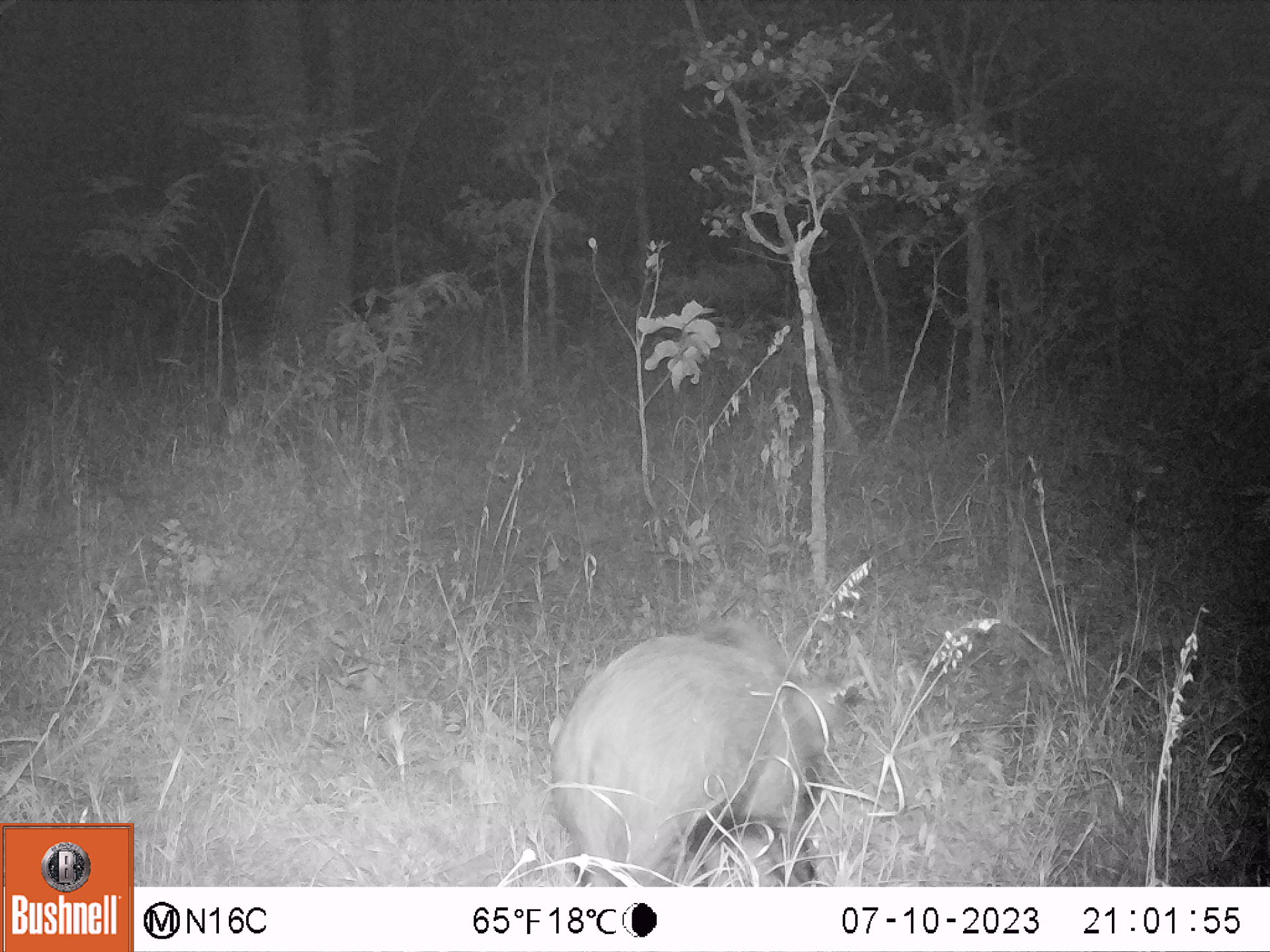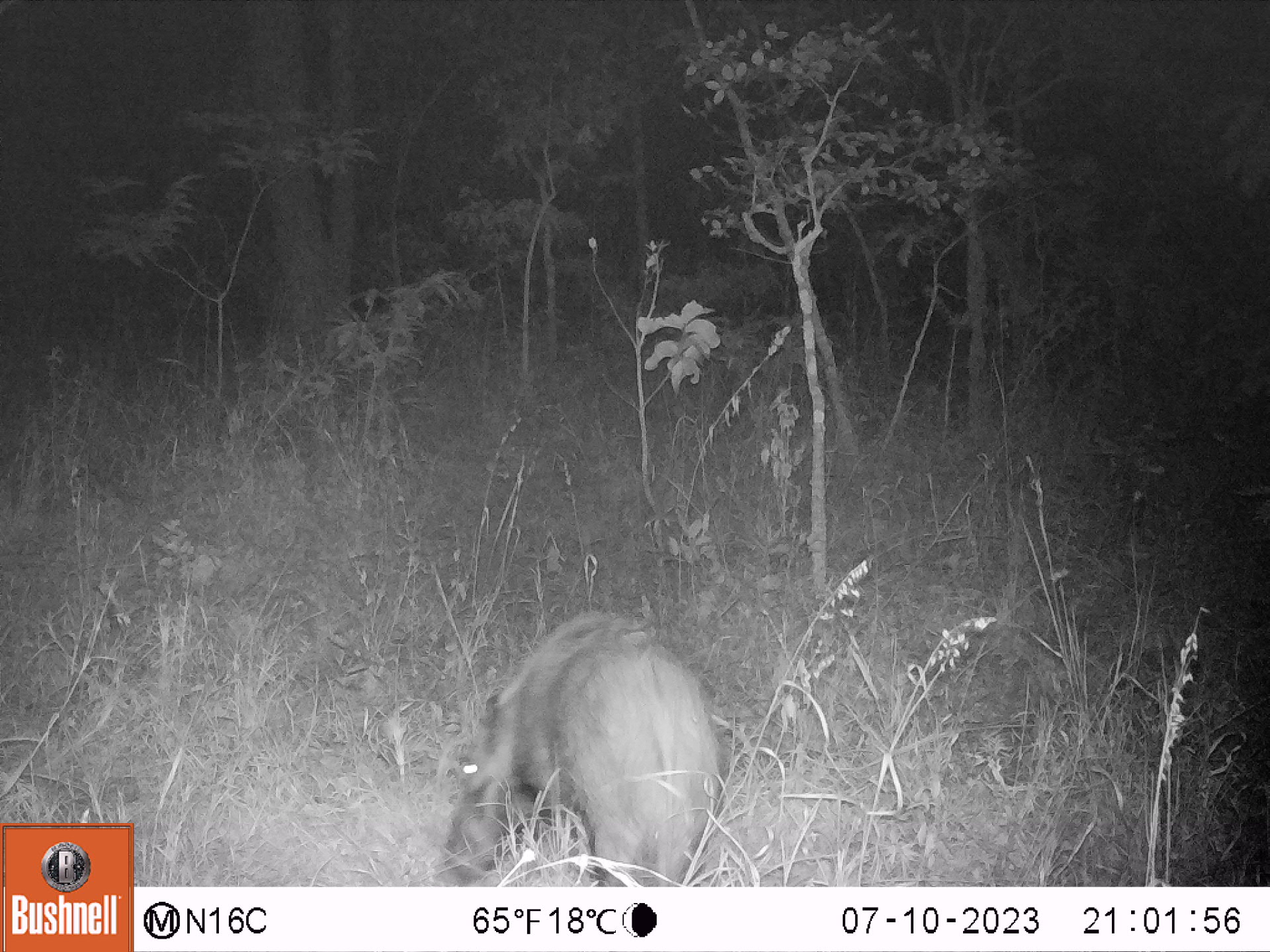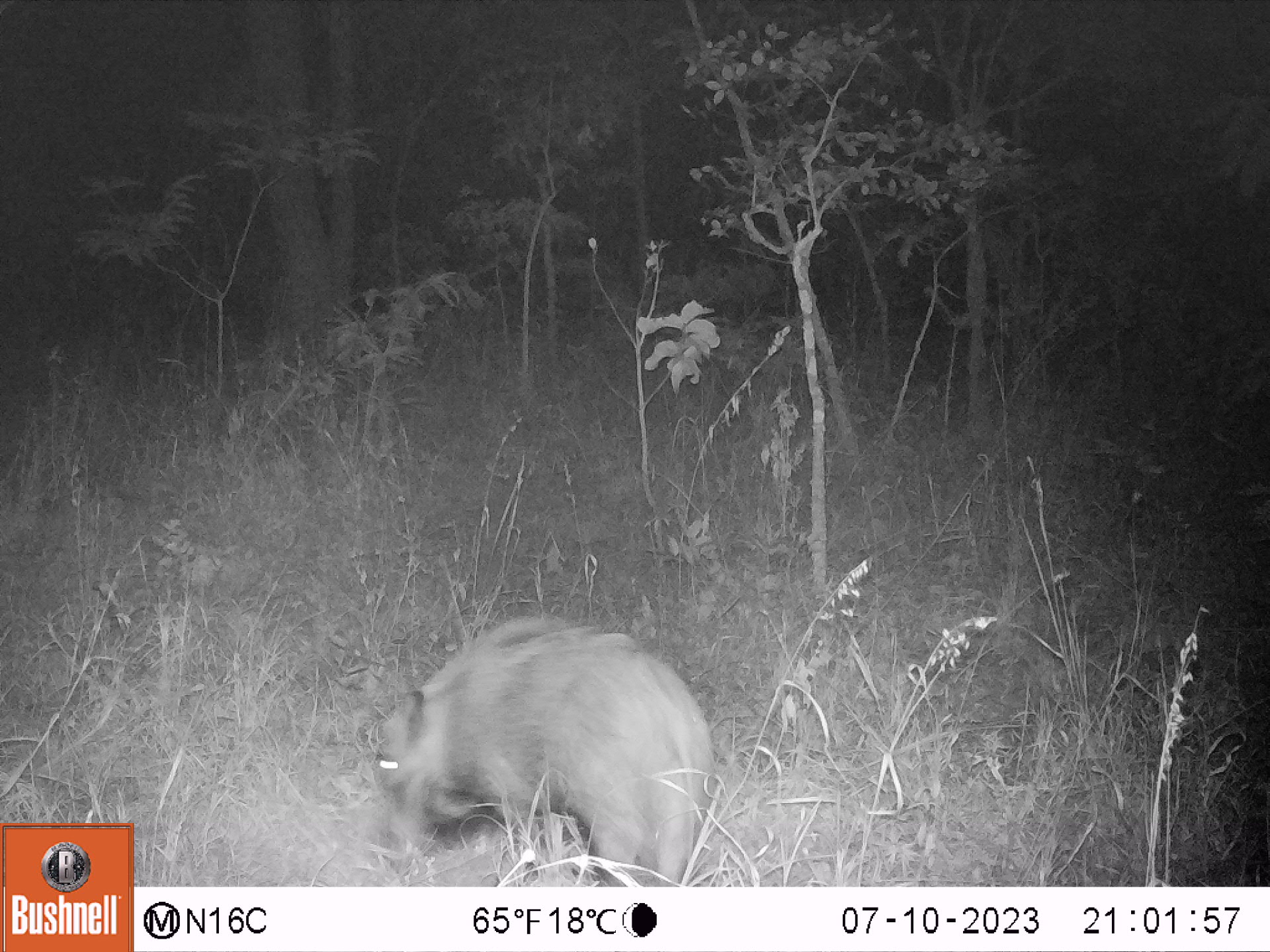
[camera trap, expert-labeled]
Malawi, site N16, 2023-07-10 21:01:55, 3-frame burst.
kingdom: Animalia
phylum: Chordata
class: Mammalia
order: Artiodactyla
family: Suidae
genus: Potamochoerus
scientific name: Potamochoerus larvatus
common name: bushpig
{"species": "bushpig (Potamochoerus larvatus)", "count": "1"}